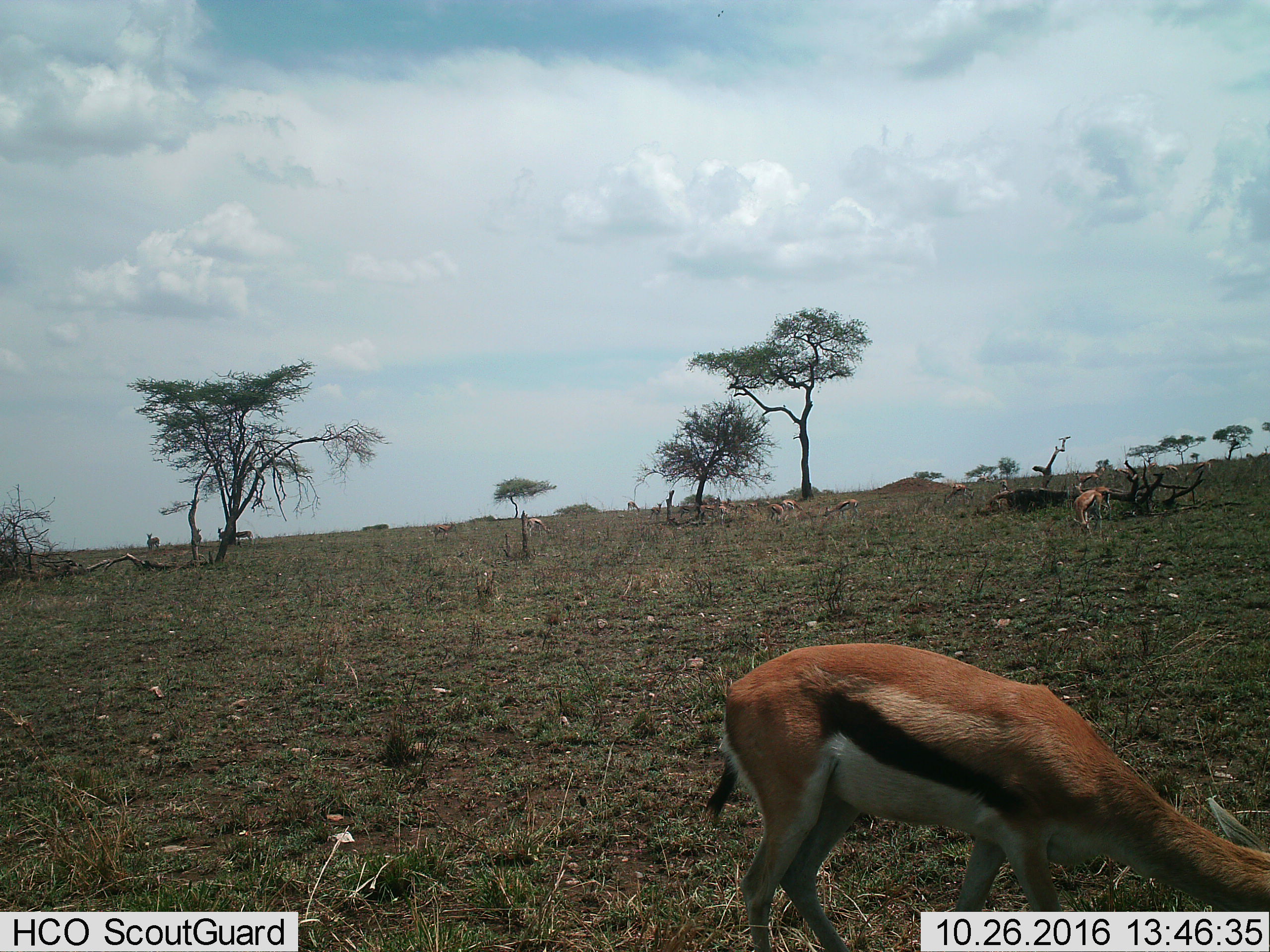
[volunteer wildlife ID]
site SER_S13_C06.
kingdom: Animalia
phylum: Chordata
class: Mammalia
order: Artiodactyla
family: Bovidae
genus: Eudorcas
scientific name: Eudorcas thomsonii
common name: thomson's gazelle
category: gazellethomsons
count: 11-50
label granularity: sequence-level